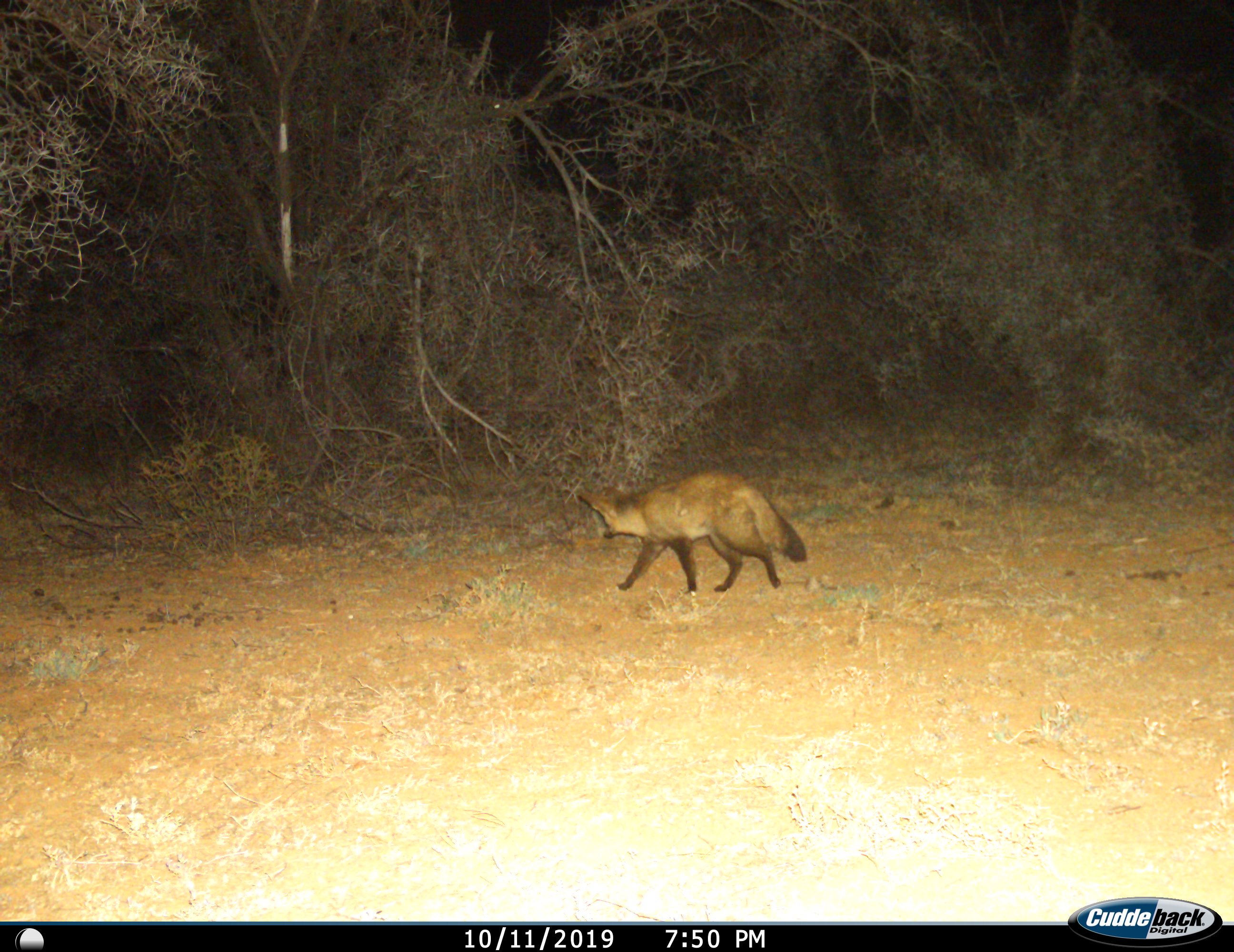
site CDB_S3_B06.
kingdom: Animalia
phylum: Chordata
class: Mammalia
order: Carnivora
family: Canidae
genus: Otocyon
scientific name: Otocyon megalotis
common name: bat-eared fox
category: foxbateared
Foxbateared (bat-eared fox) (Otocyon megalotis), count 1. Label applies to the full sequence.